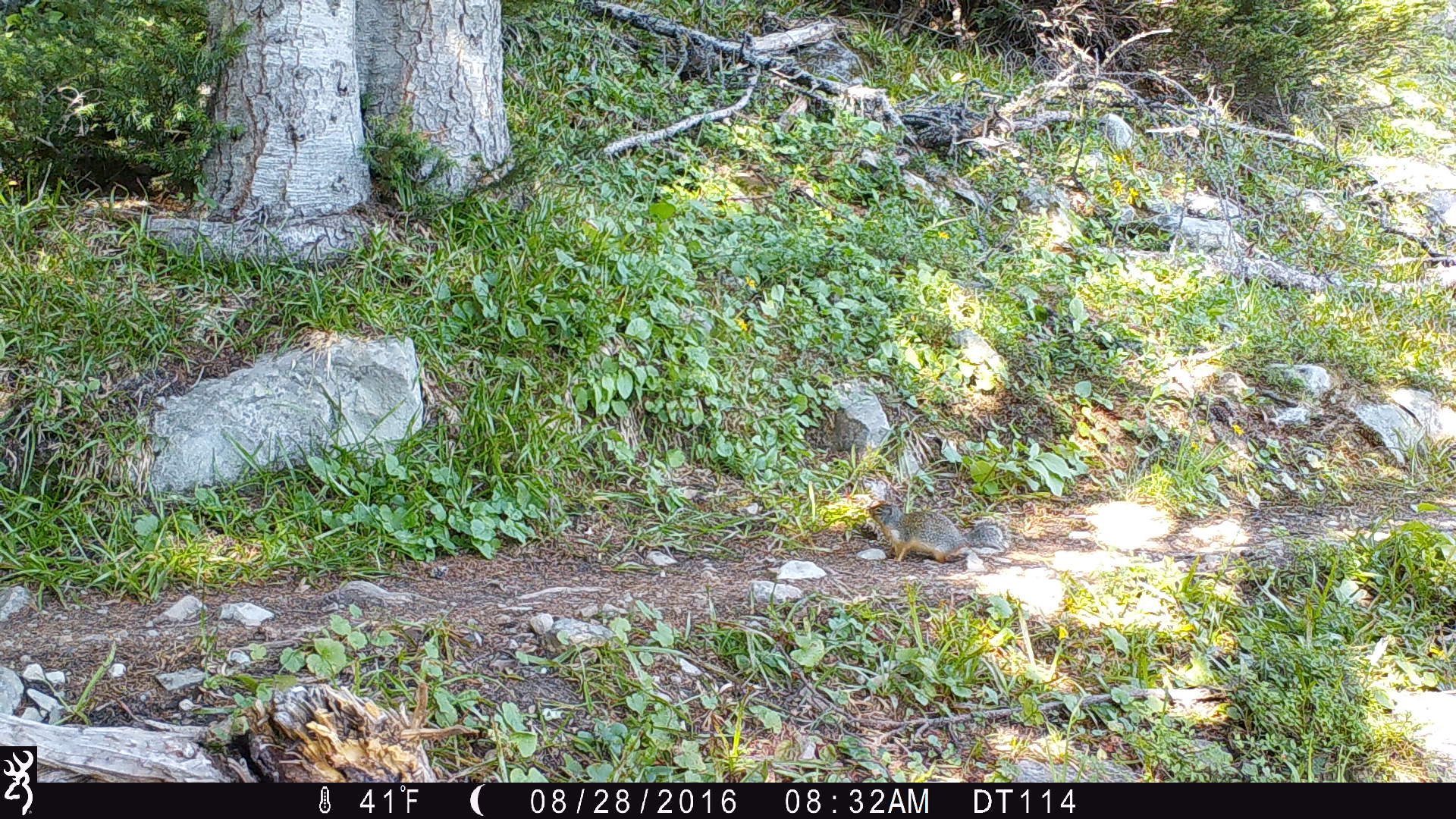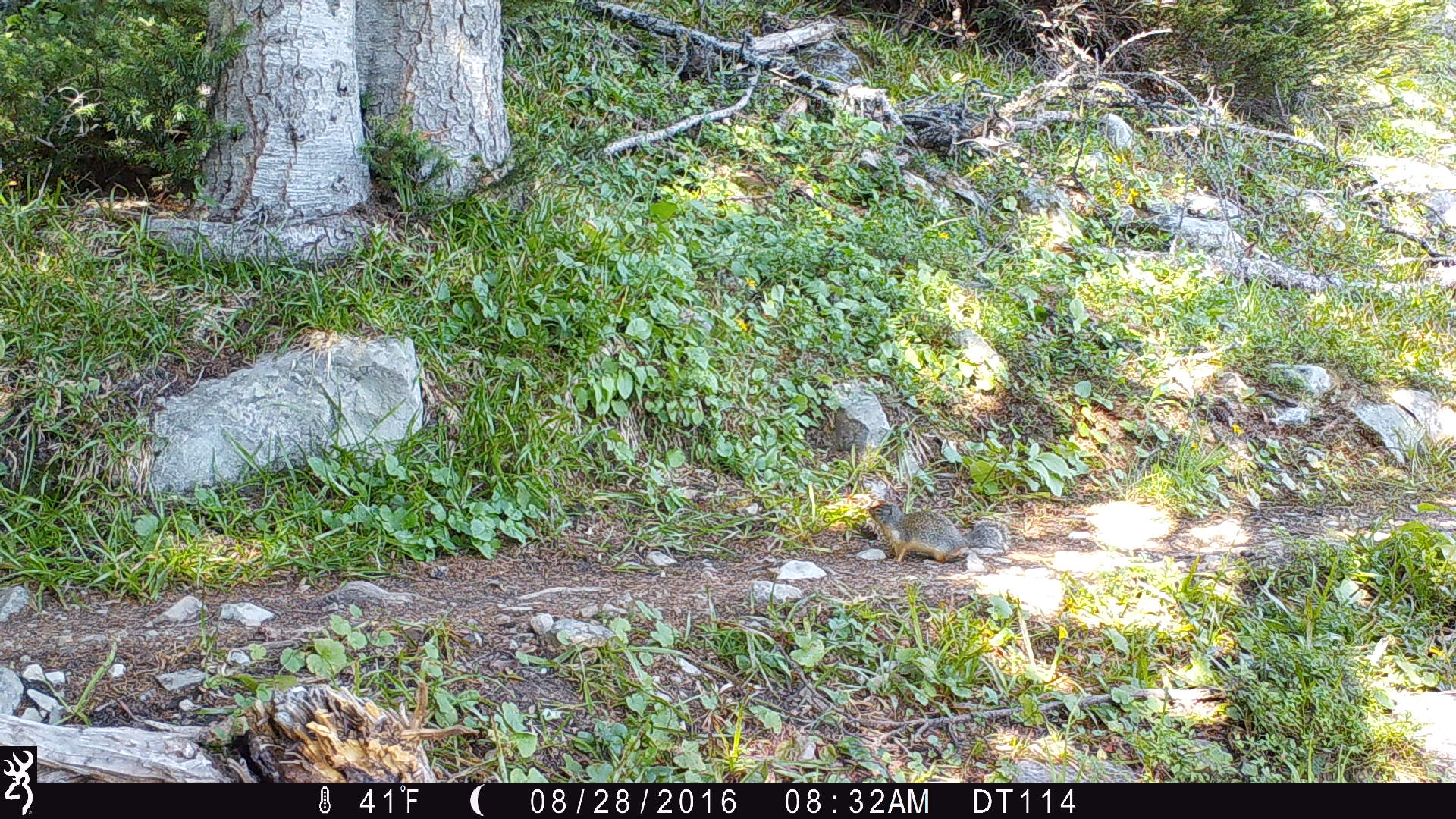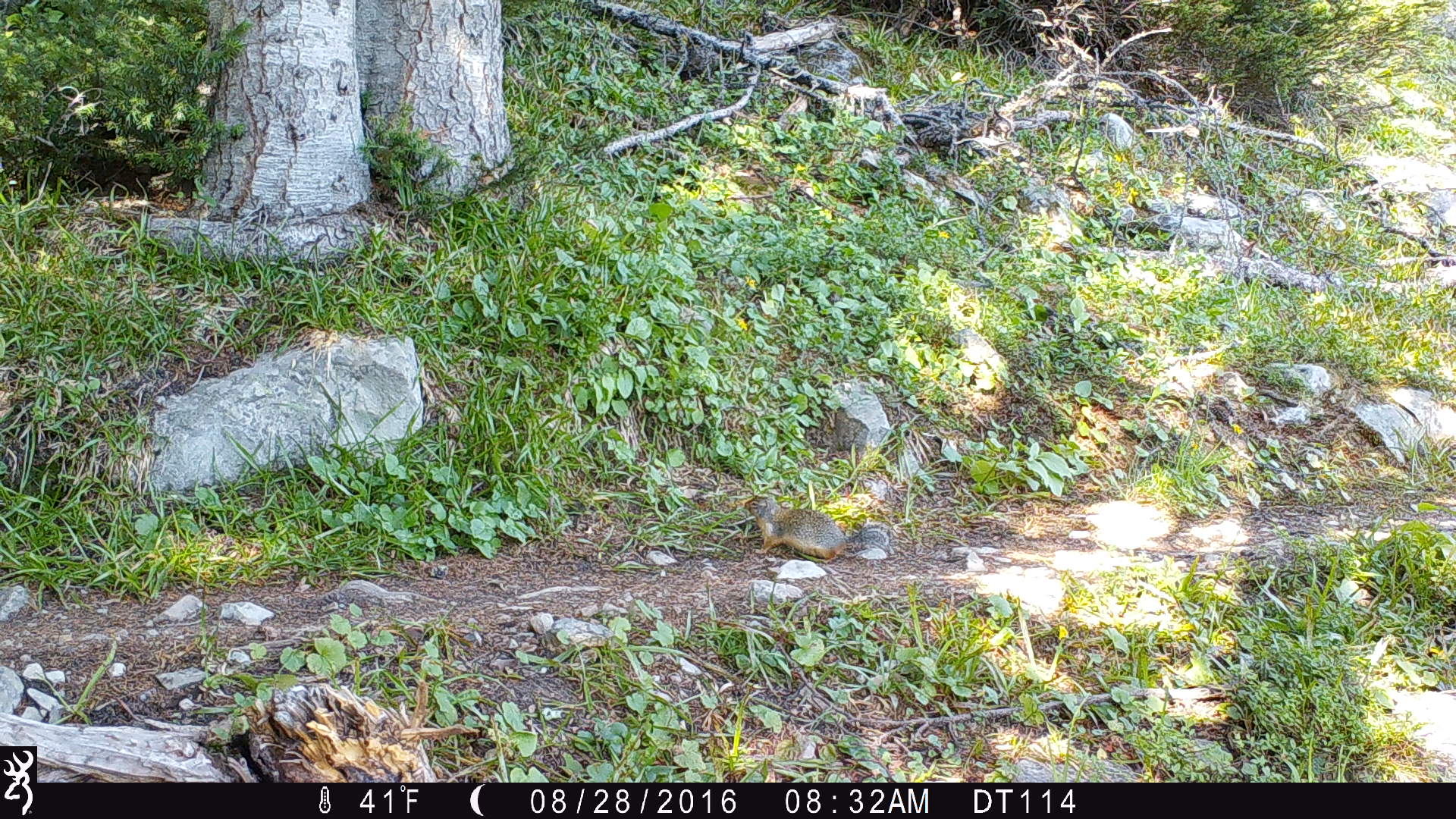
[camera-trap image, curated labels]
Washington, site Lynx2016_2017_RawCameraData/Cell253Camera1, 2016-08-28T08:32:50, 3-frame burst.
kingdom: Animalia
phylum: Chordata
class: Mammalia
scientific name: Mammalia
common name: small mammal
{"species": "small mammal (Mammalia)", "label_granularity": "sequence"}